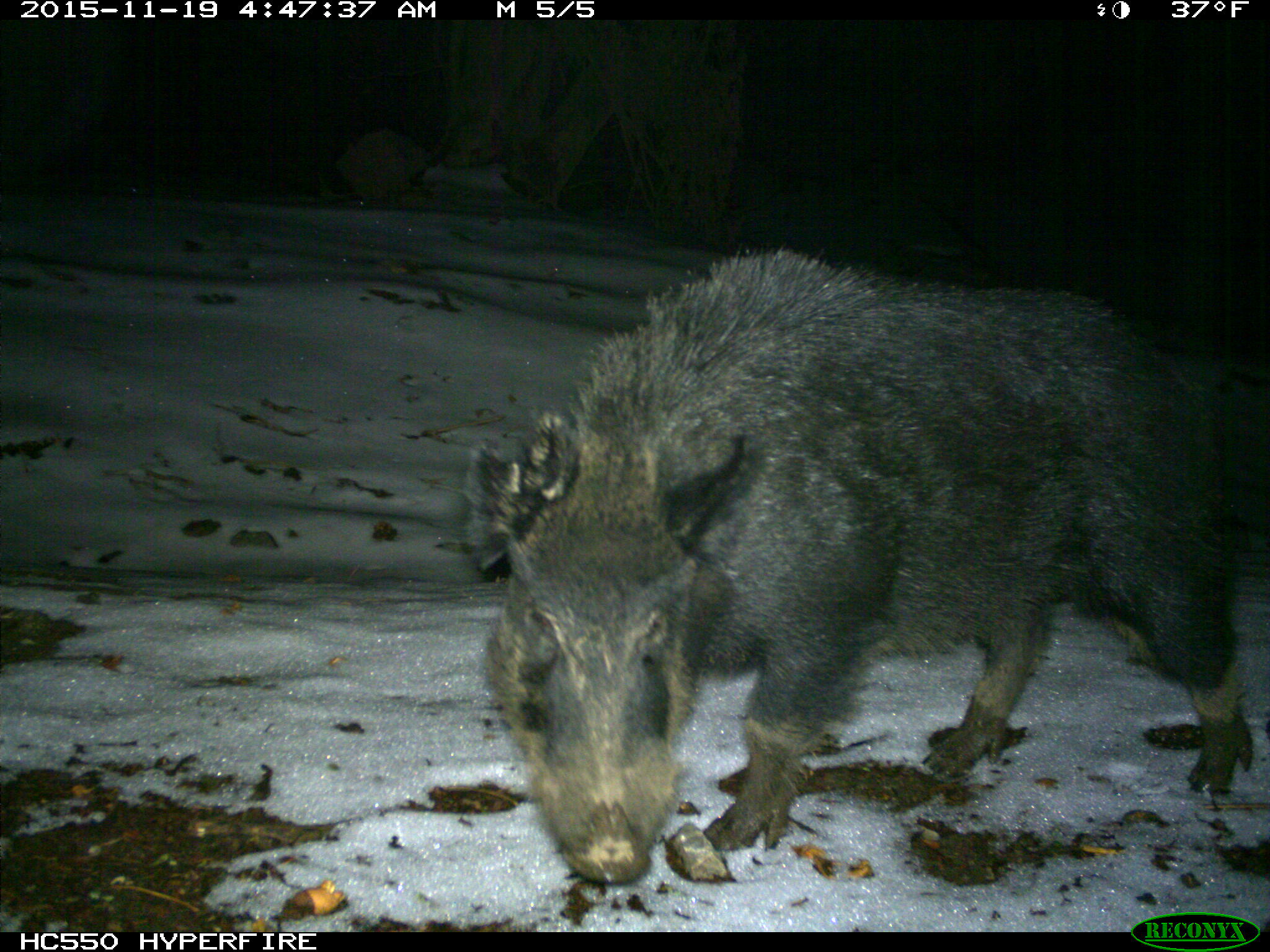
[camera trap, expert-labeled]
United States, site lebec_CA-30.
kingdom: Animalia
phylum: Chordata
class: Mammalia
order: Artiodactyla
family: Suidae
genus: Sus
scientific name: Sus scrofa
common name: wild boar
Sus scrofa (wild boar).